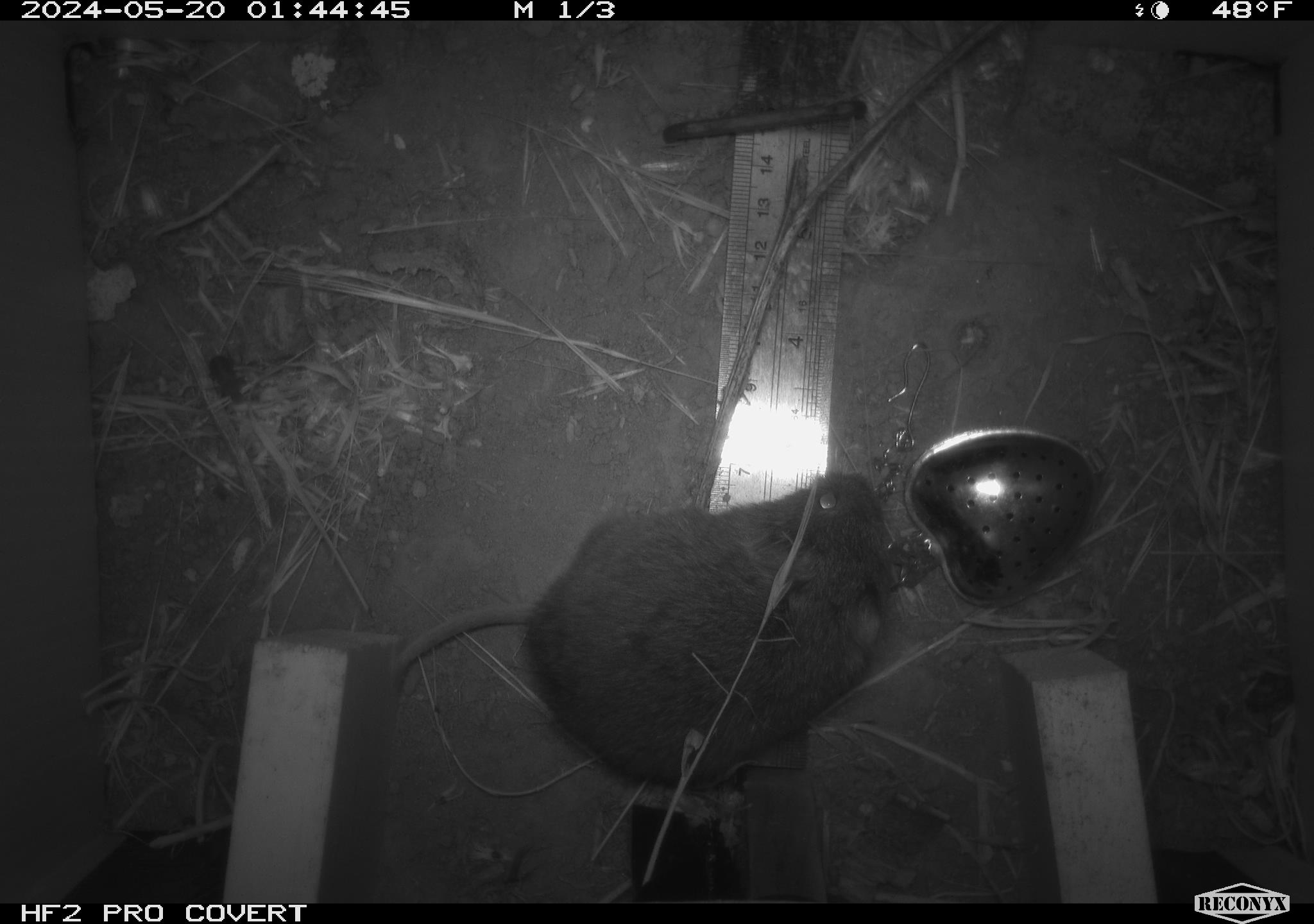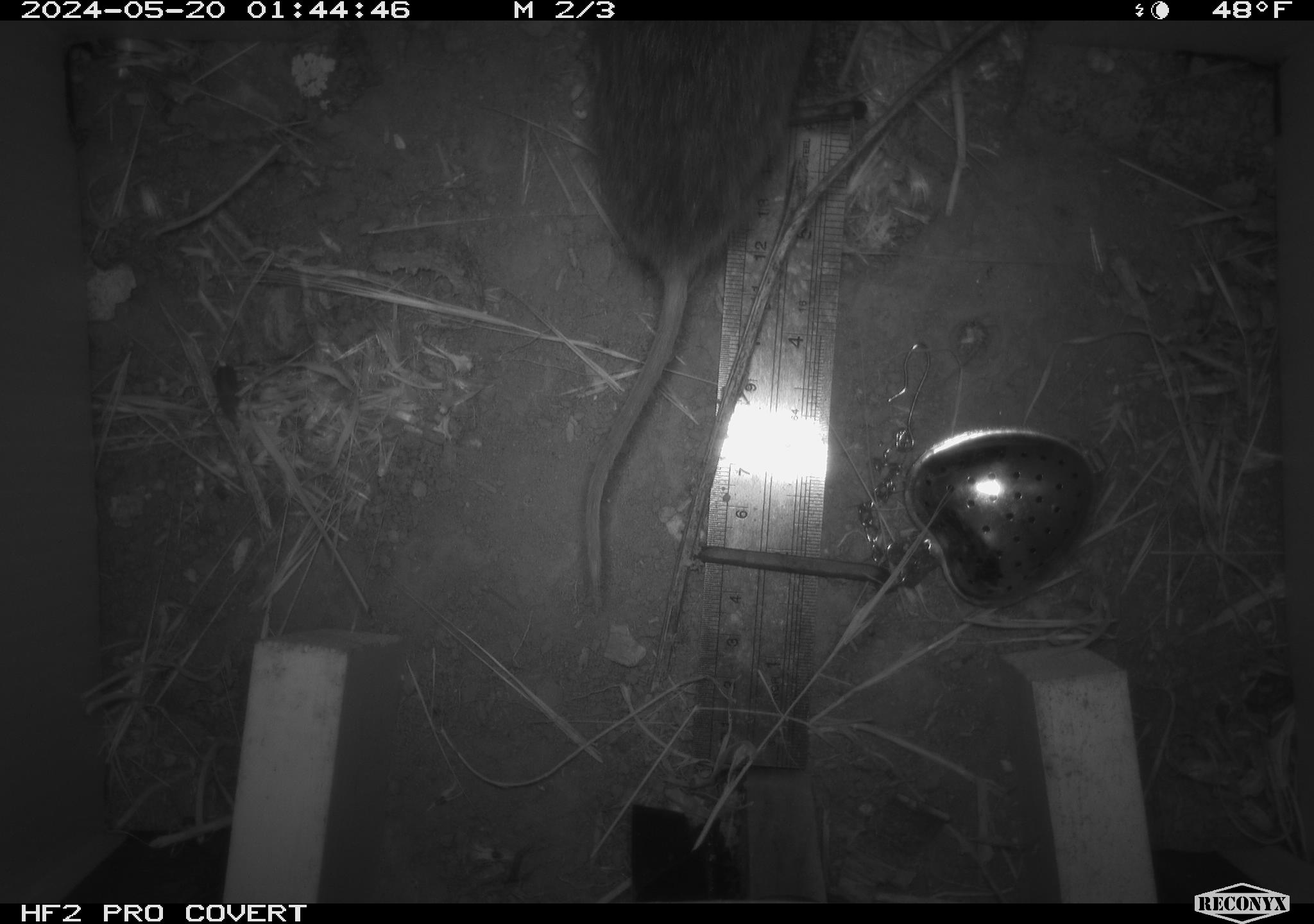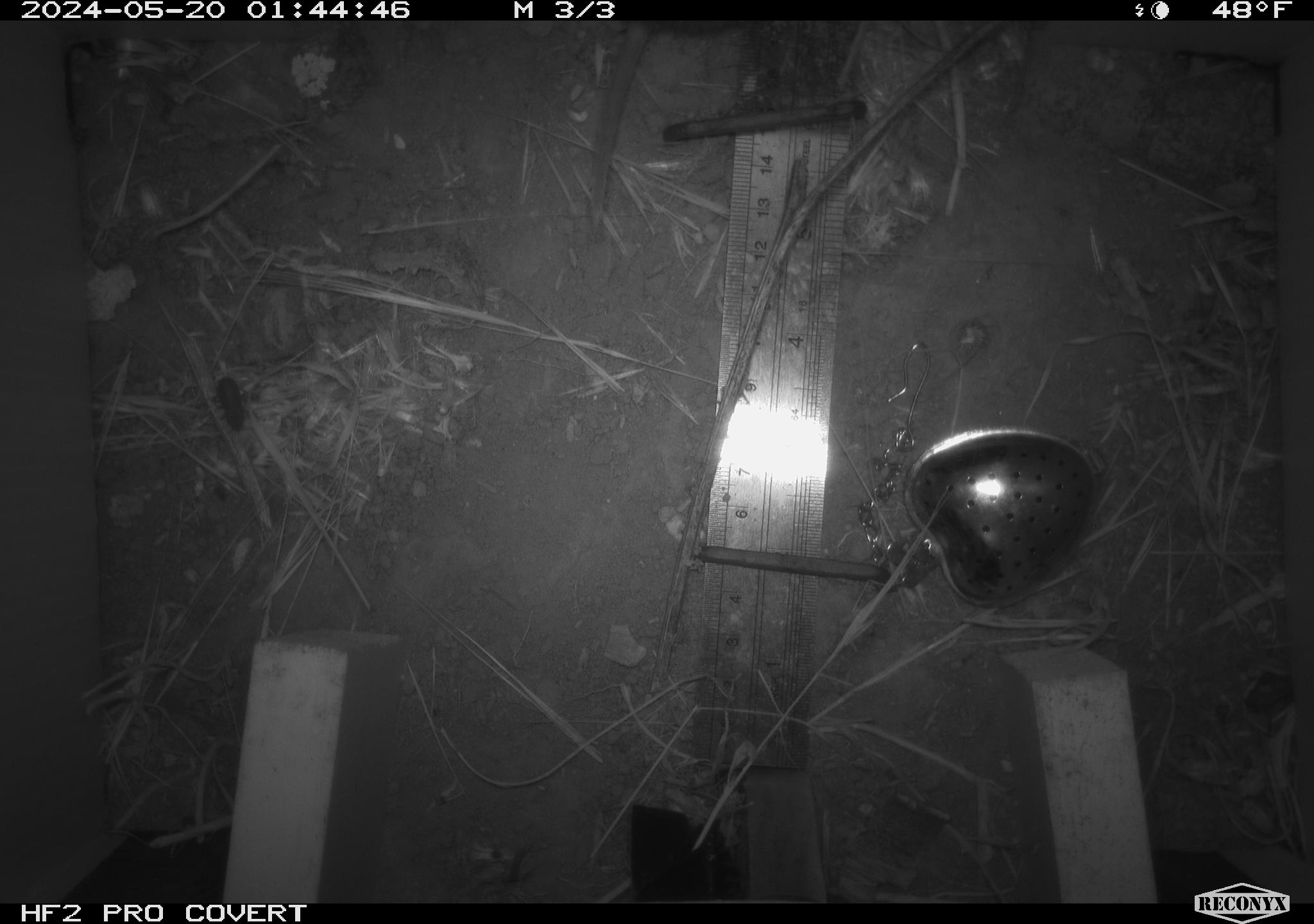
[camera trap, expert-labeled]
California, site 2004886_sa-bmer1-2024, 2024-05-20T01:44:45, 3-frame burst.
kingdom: Animalia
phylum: Chordata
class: Mammalia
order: Rodentia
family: Cricetidae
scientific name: Arvicolinae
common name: voles, lemmings, and muskrats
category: arvicolinae subfamily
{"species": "arvicolinae subfamily (voles, lemmings, and muskrats) (Arvicolinae)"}